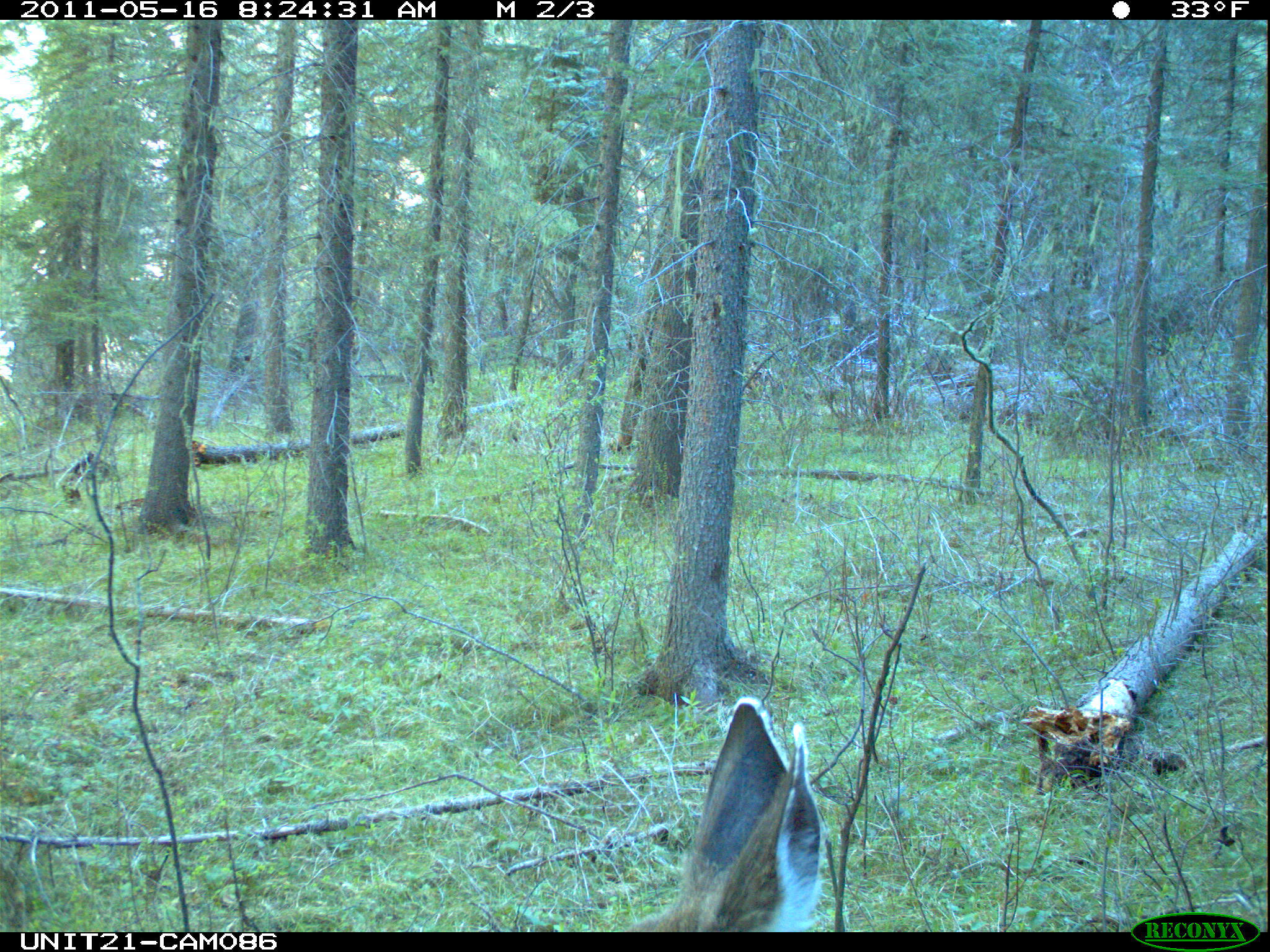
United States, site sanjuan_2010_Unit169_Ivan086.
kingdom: Animalia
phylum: Chordata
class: Mammalia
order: Artiodactyla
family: Cervidae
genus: Odocoileus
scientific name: Odocoileus hemionus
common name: mule deer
Odocoileus hemionus (mule deer).